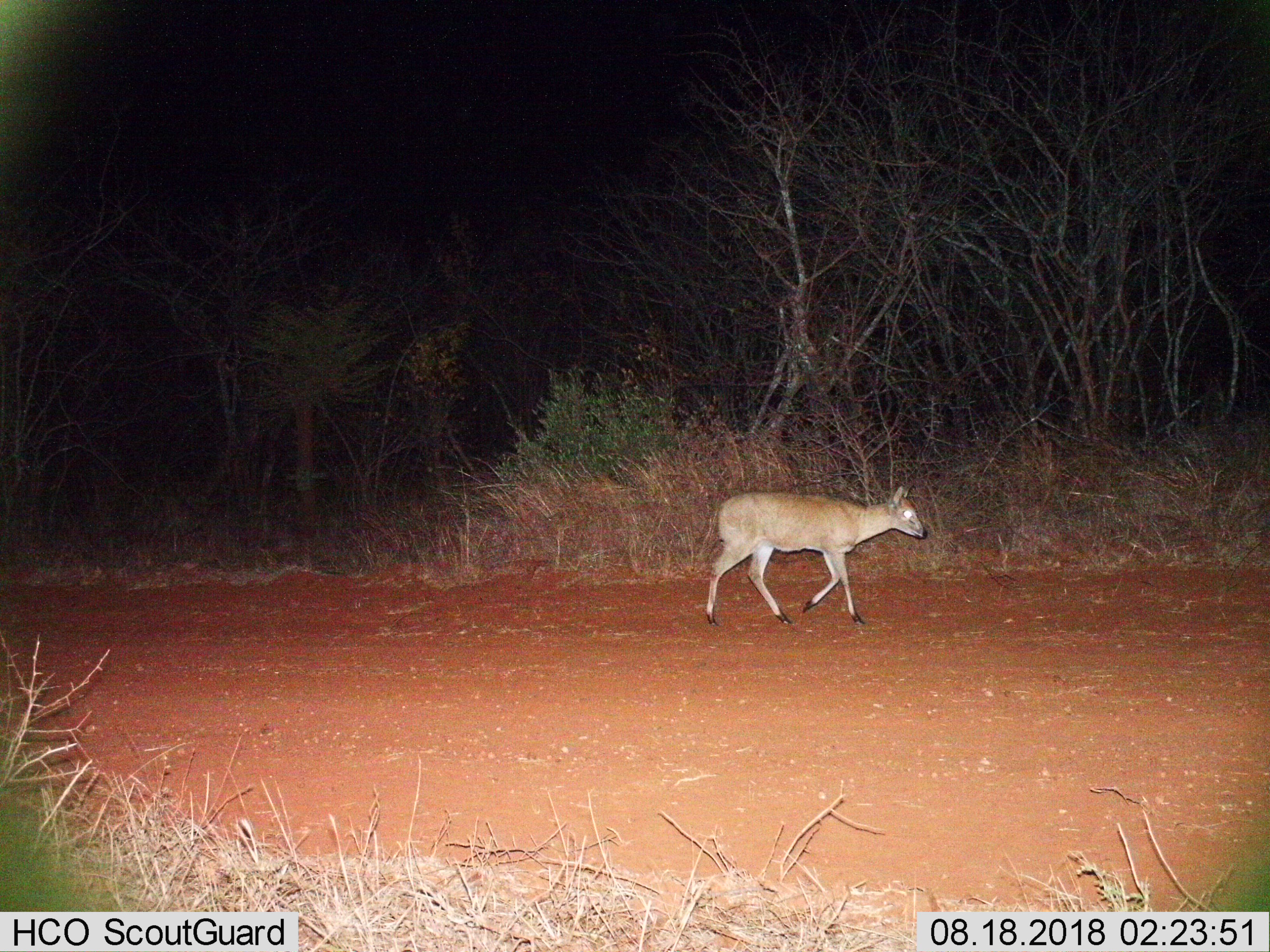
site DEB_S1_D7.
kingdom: Animalia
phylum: Chordata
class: Mammalia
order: Artiodactyla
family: Bovidae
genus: Sylvicapra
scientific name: Sylvicapra grimmia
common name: common duiker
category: duikercommongrey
Duikercommongrey (common duiker) (Sylvicapra grimmia), count 1. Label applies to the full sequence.